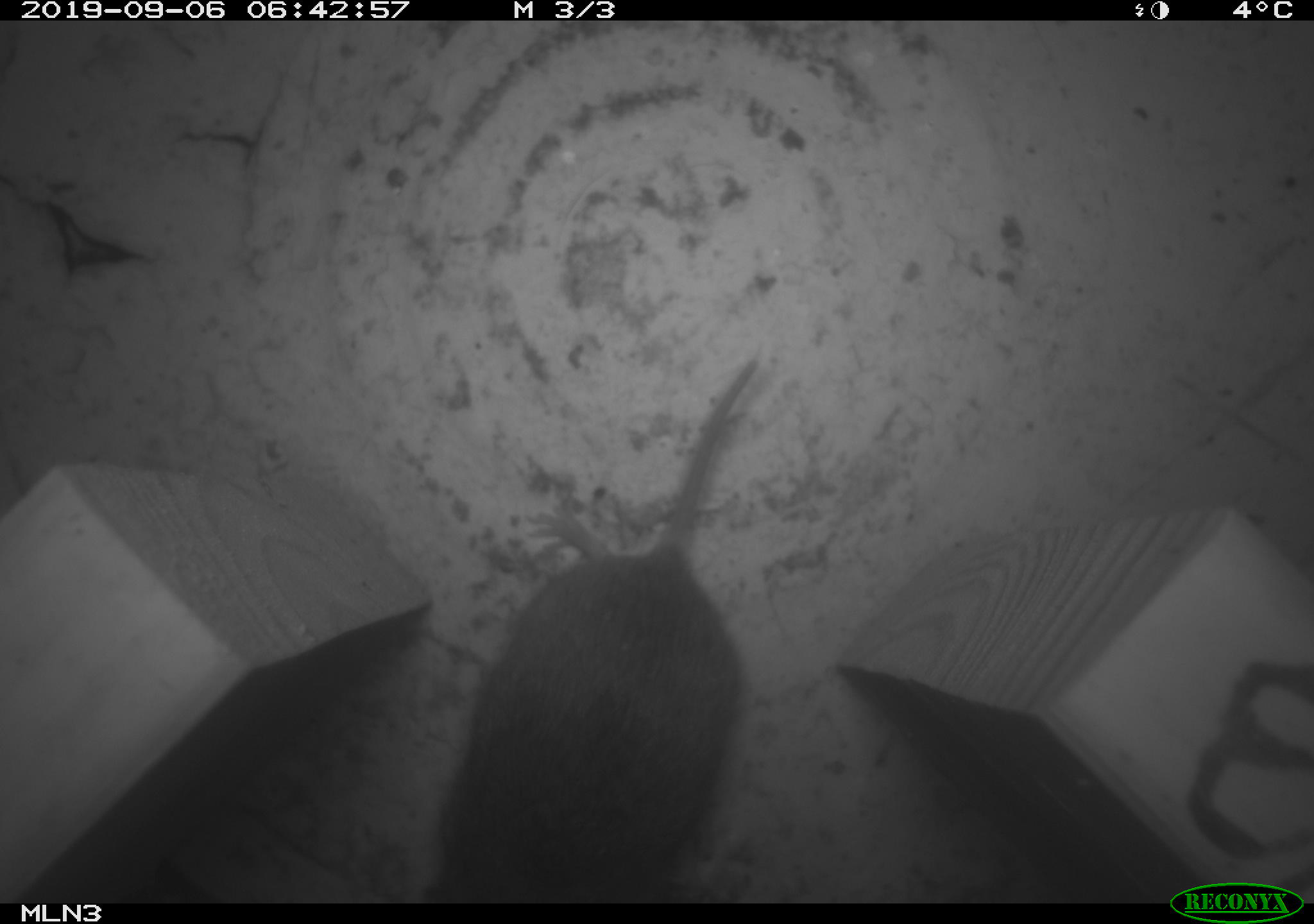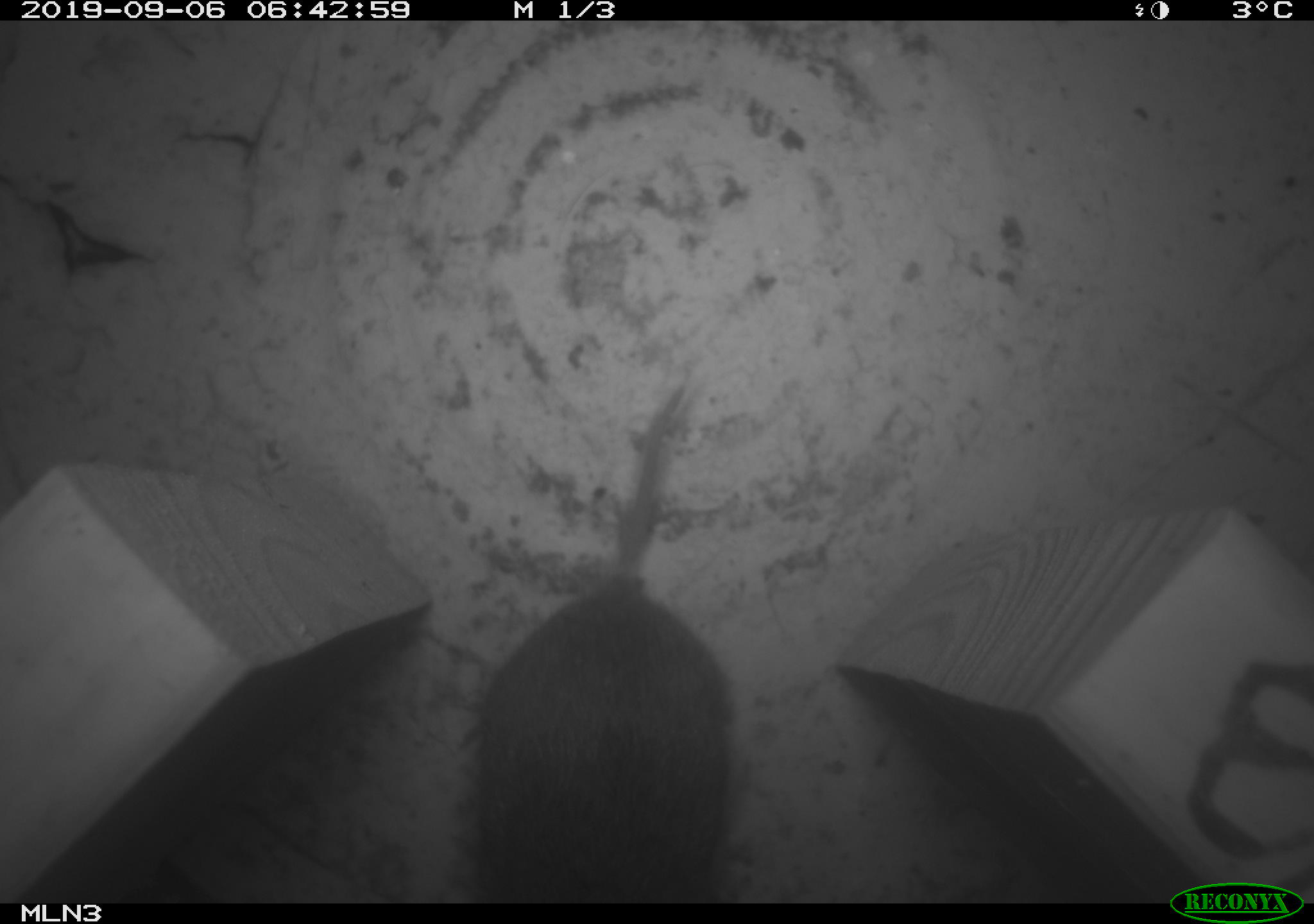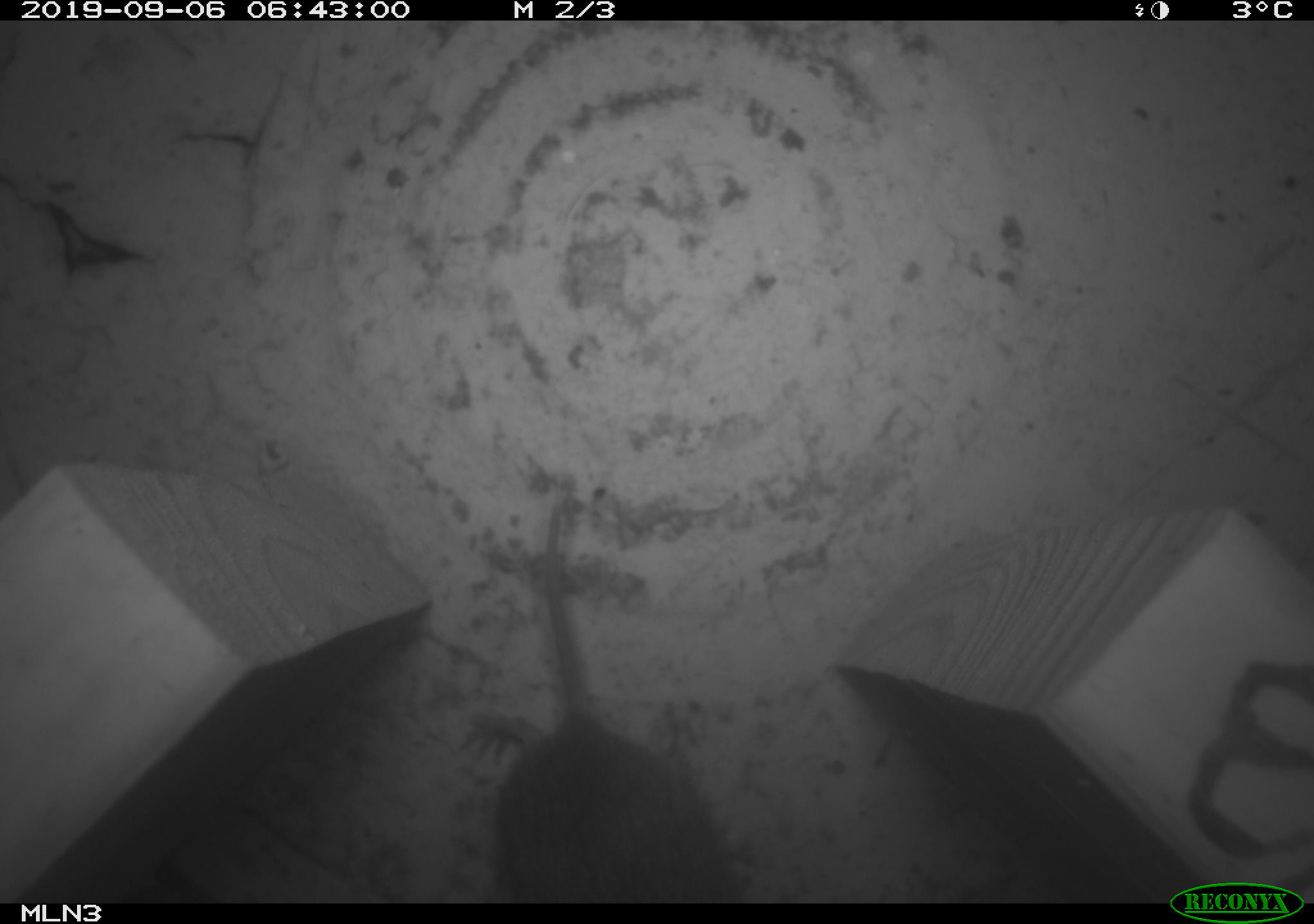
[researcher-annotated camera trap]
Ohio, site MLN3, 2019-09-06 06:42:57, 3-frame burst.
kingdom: Animalia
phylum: Chordata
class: Mammalia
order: Rodentia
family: Cricetidae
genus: Microtus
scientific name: Microtus pennsylvanicus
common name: meadow vole